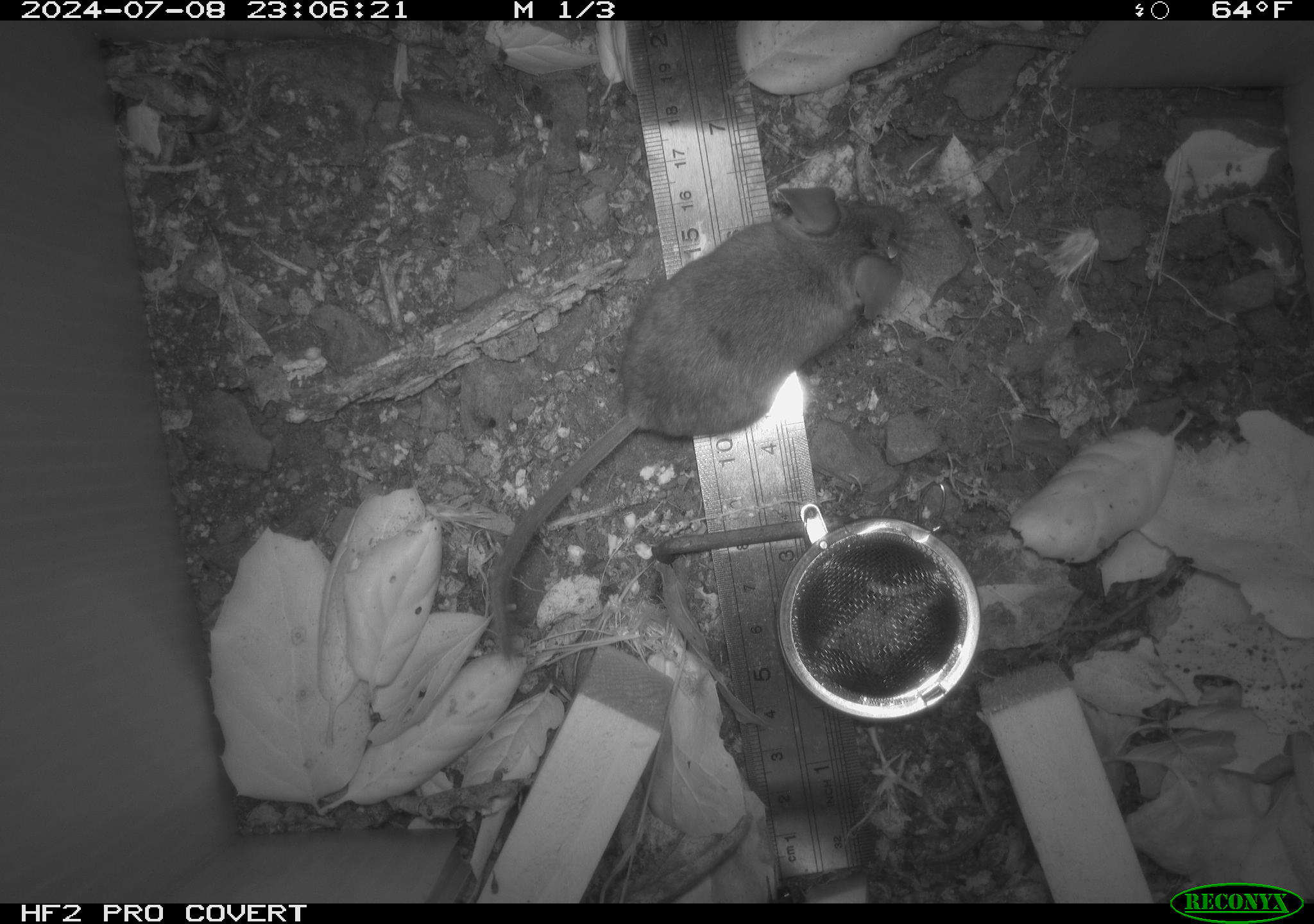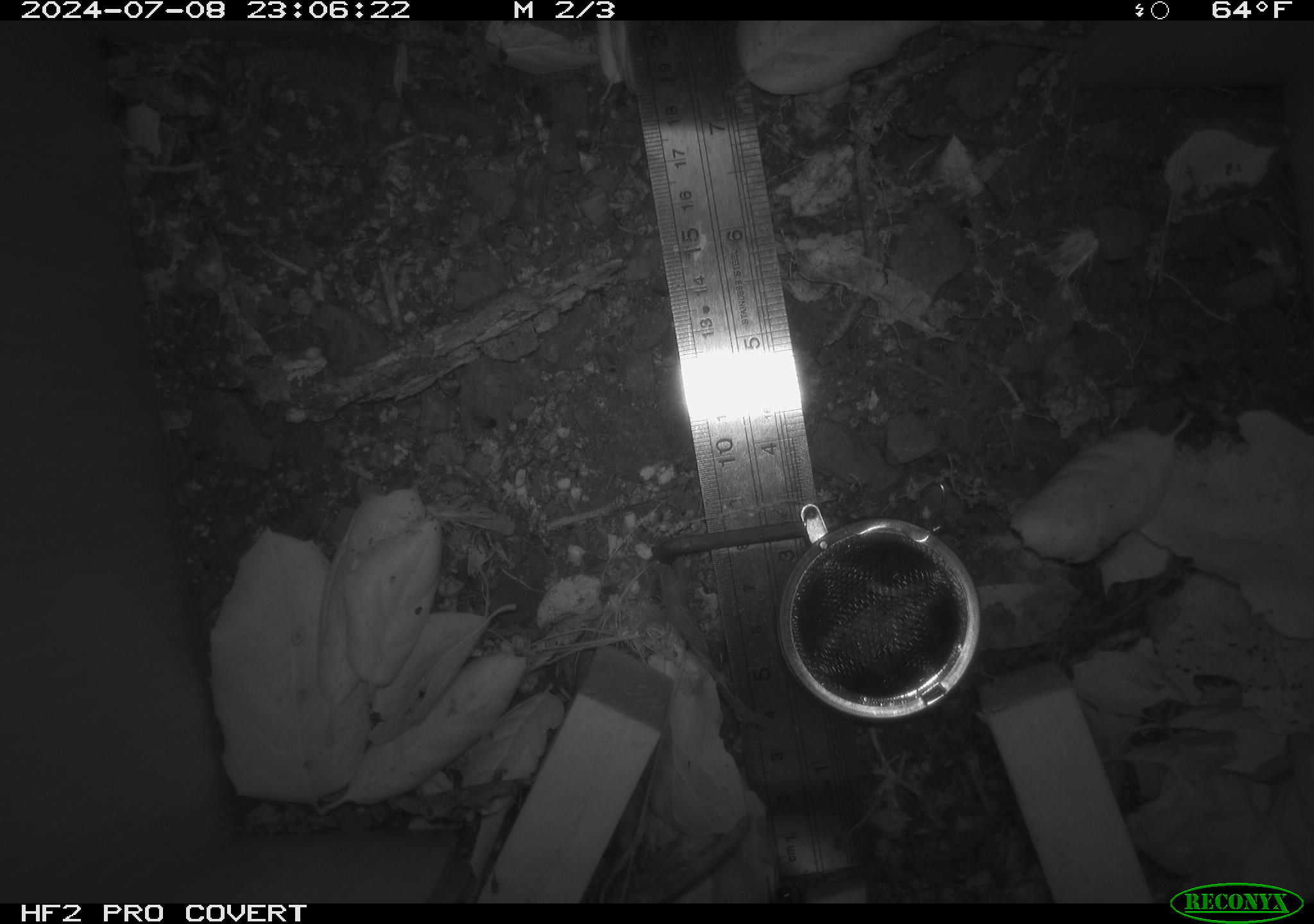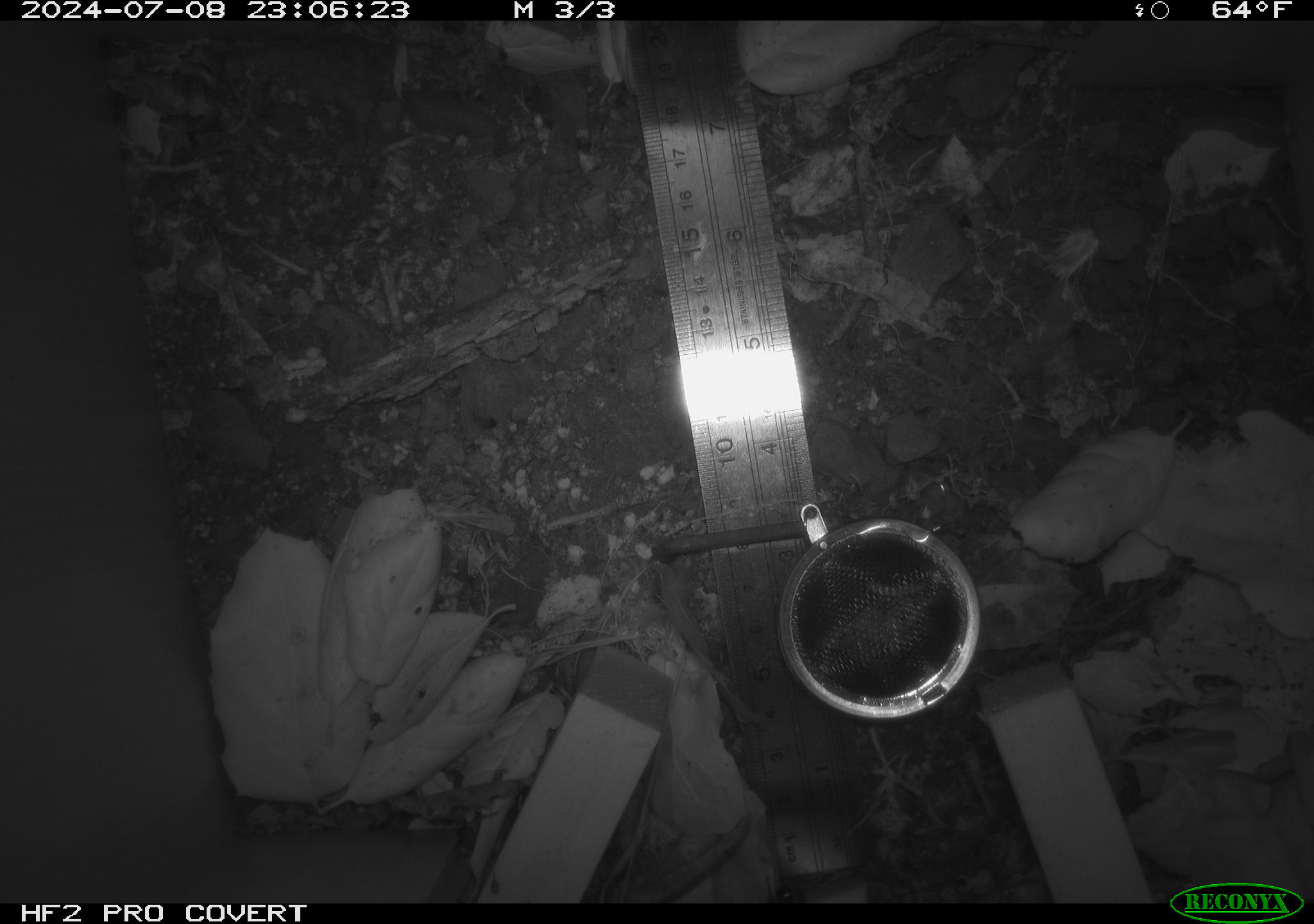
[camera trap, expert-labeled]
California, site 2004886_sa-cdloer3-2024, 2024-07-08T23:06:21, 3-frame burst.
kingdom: Animalia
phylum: Chordata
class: Mammalia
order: Rodentia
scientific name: Rodentia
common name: rodent